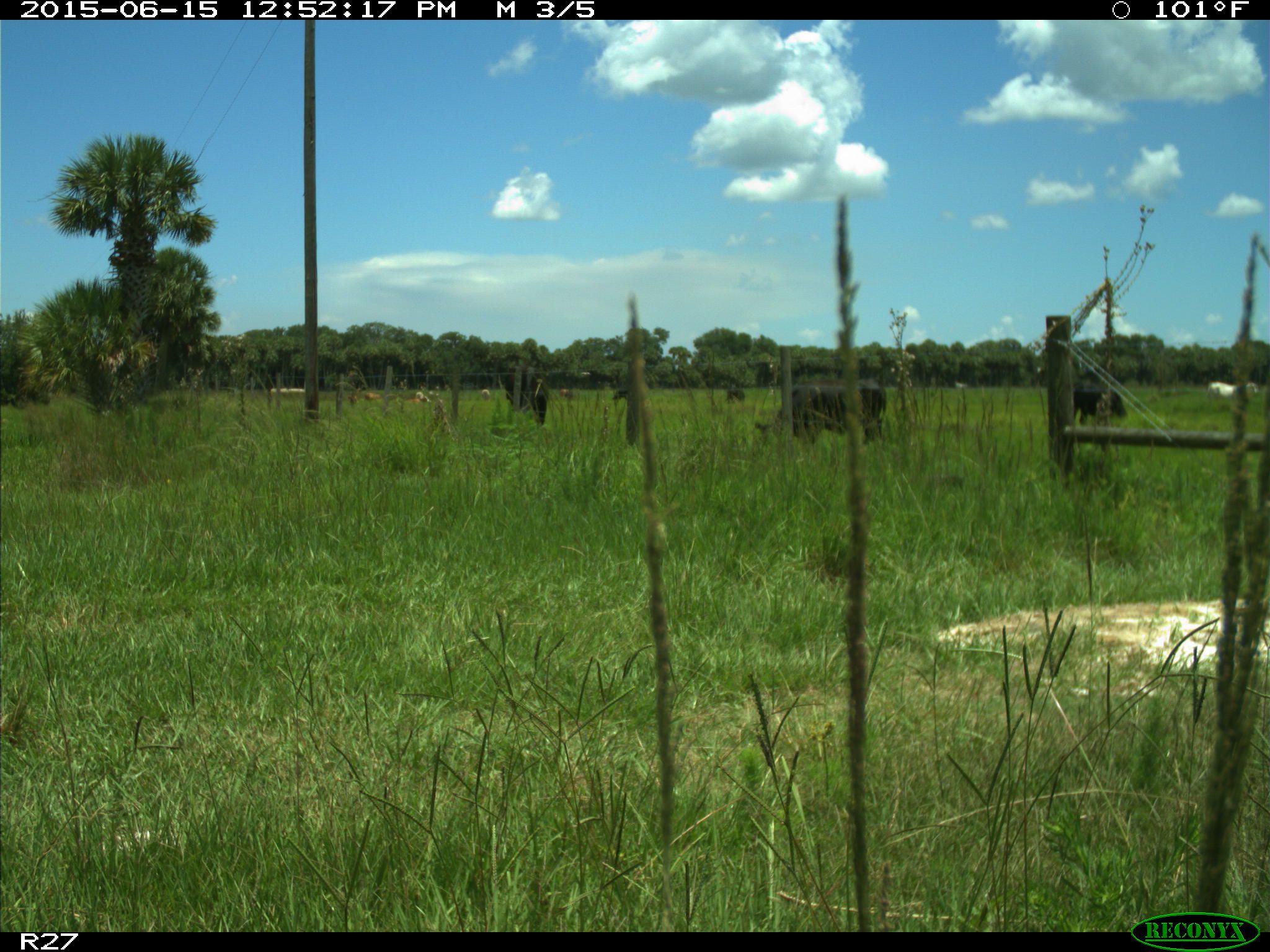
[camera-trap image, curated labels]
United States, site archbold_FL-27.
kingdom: Animalia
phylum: Chordata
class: Mammalia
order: Artiodactyla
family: Bovidae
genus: Bos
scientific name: Bos taurus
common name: domestic cow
Bos taurus (domestic cow).